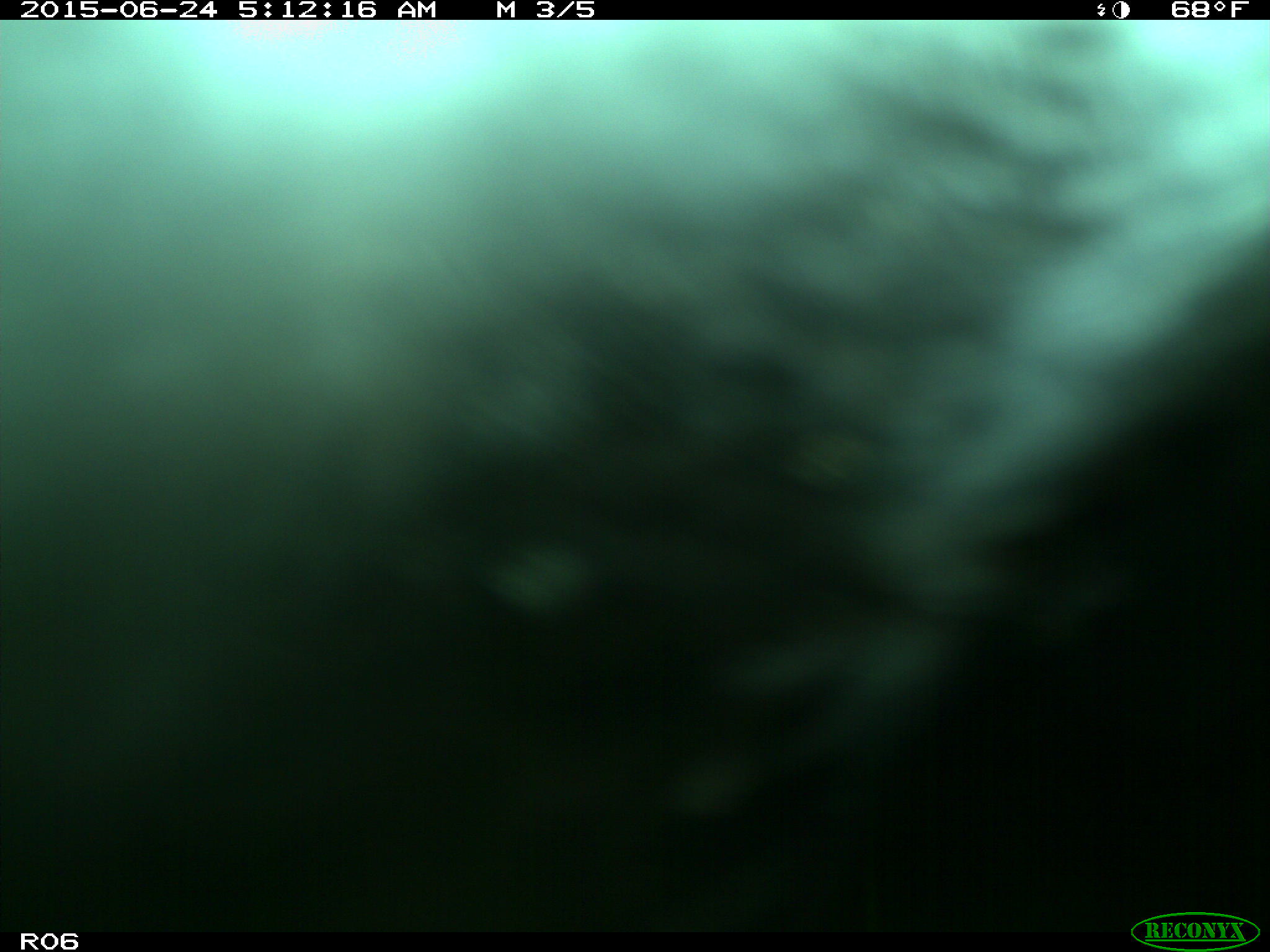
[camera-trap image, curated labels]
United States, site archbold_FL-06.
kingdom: Animalia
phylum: Chordata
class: Mammalia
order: Artiodactyla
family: Bovidae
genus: Bos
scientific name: Bos taurus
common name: domestic cow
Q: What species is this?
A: Bos taurus (domestic cow).